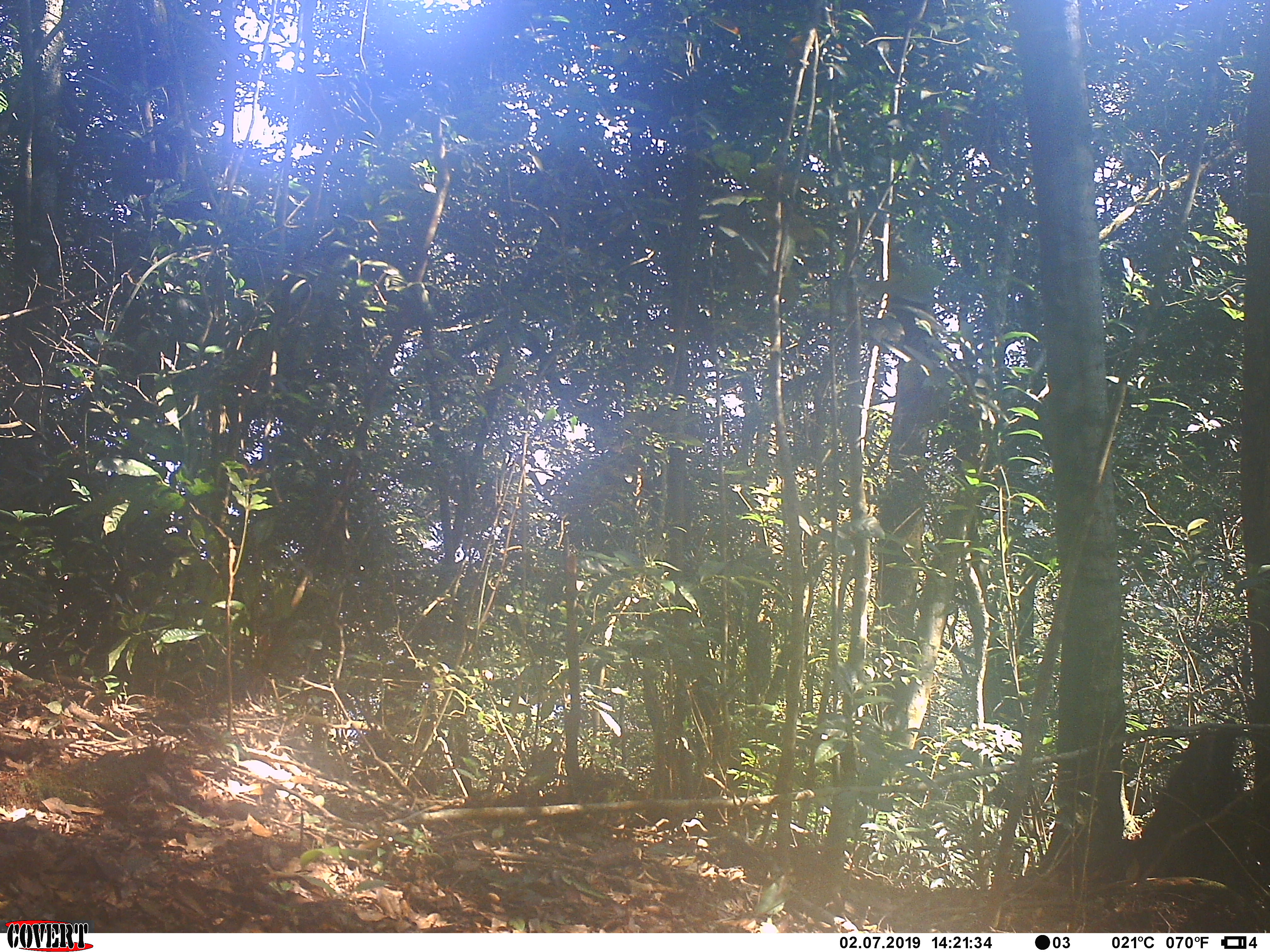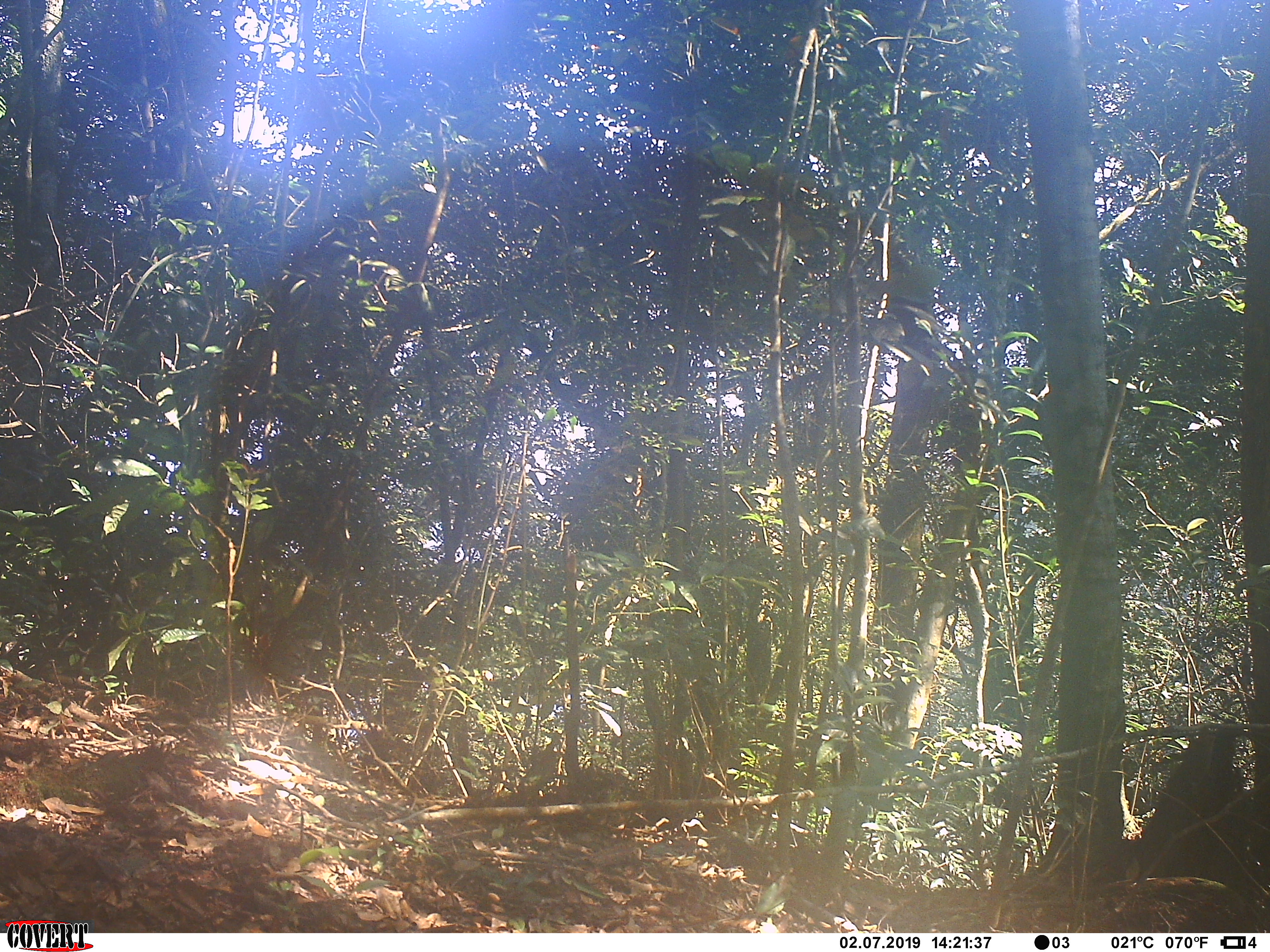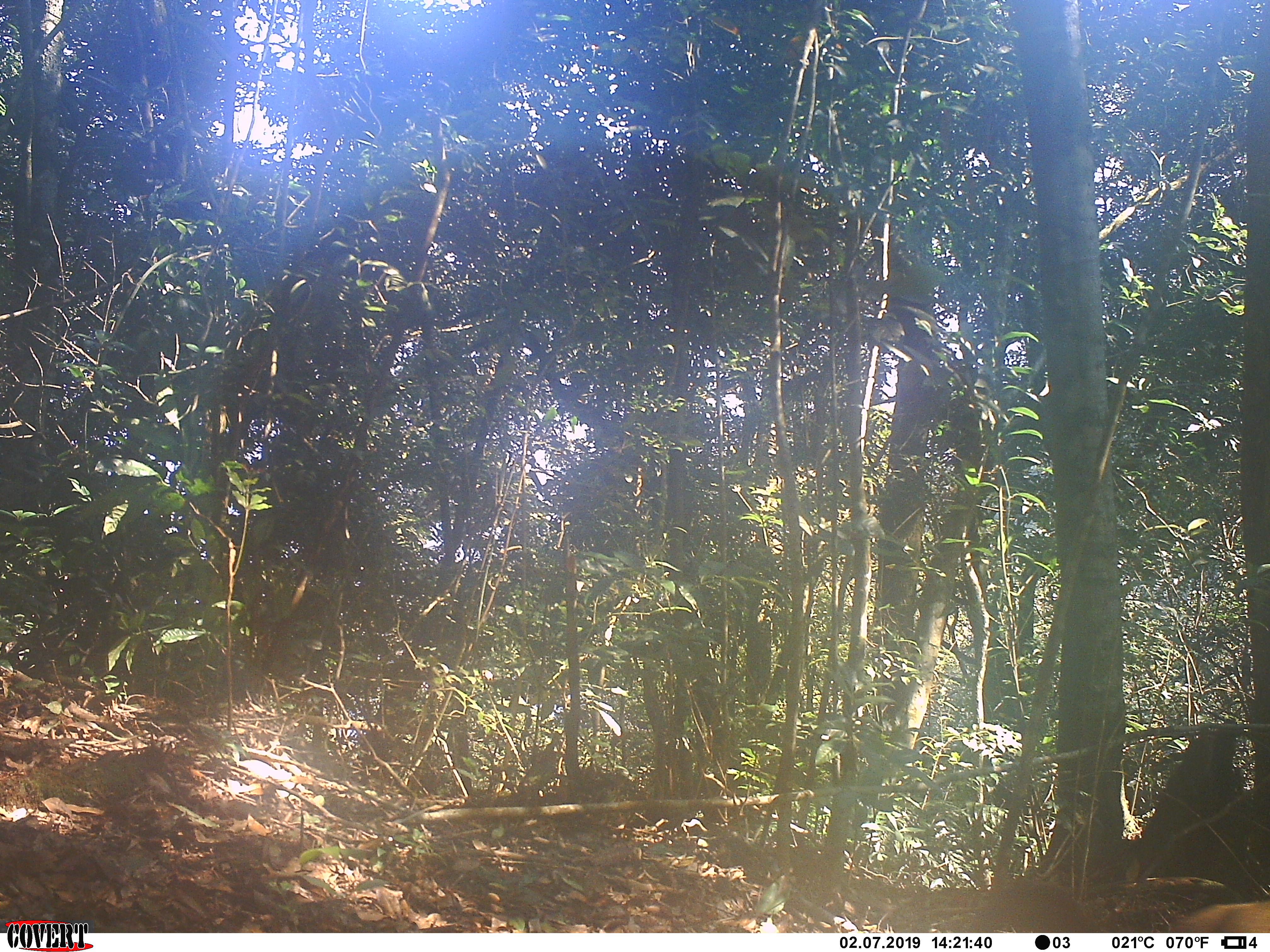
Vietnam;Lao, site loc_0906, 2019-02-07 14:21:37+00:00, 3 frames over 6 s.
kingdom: Animalia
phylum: Chordata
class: Mammalia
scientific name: Mammalia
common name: mammal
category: unidentified small mammal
Unidentified small mammal (mammal) (Mammalia). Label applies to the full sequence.